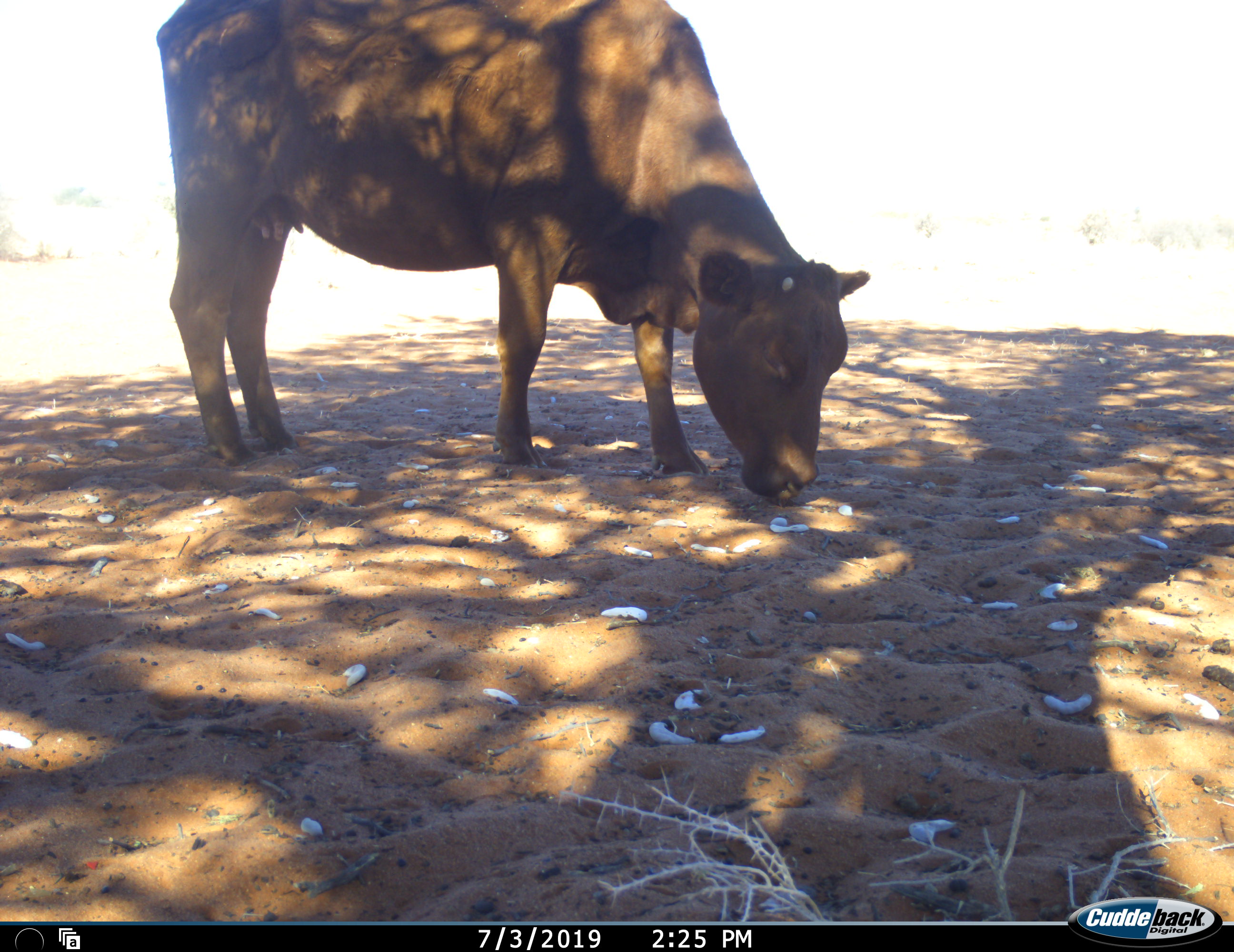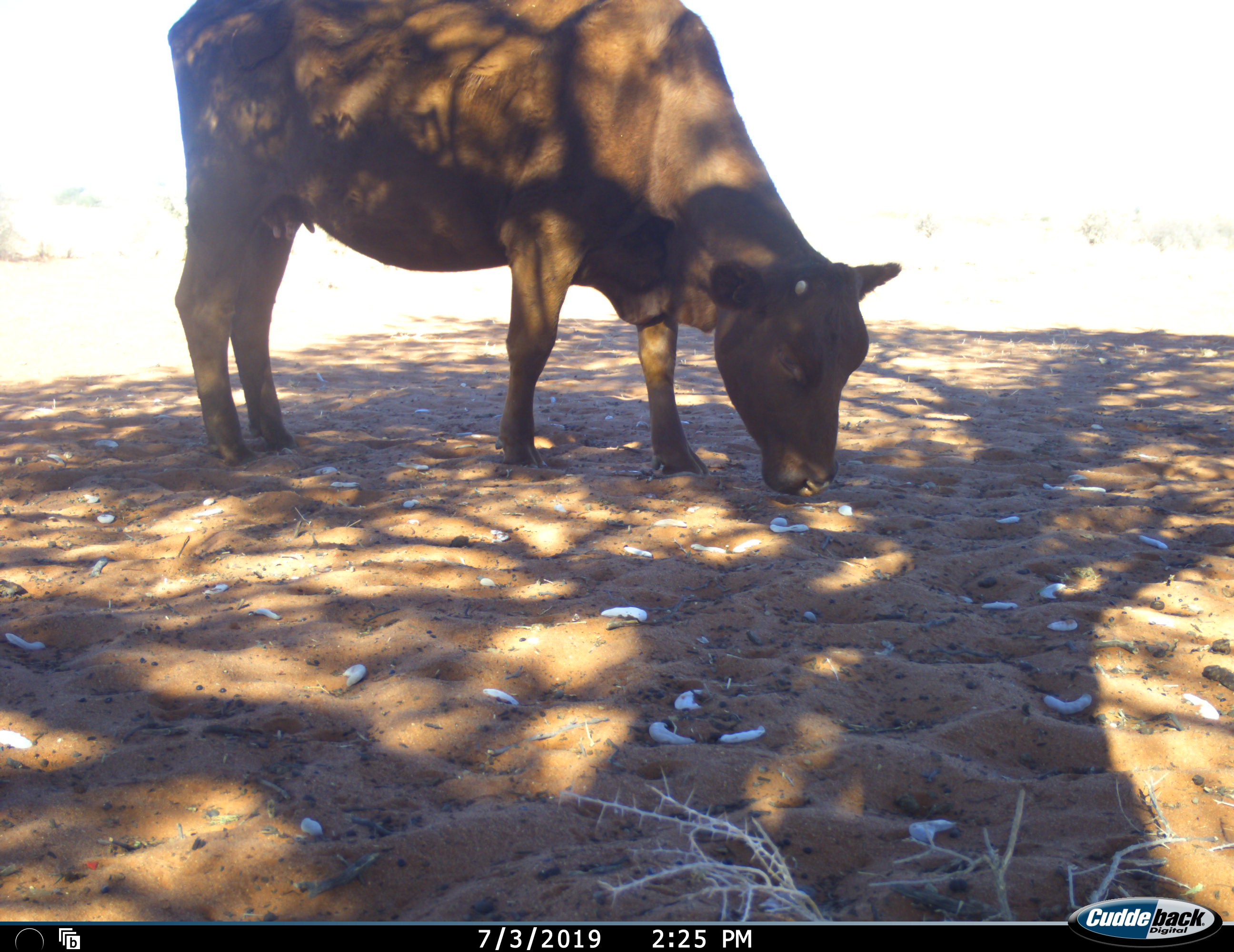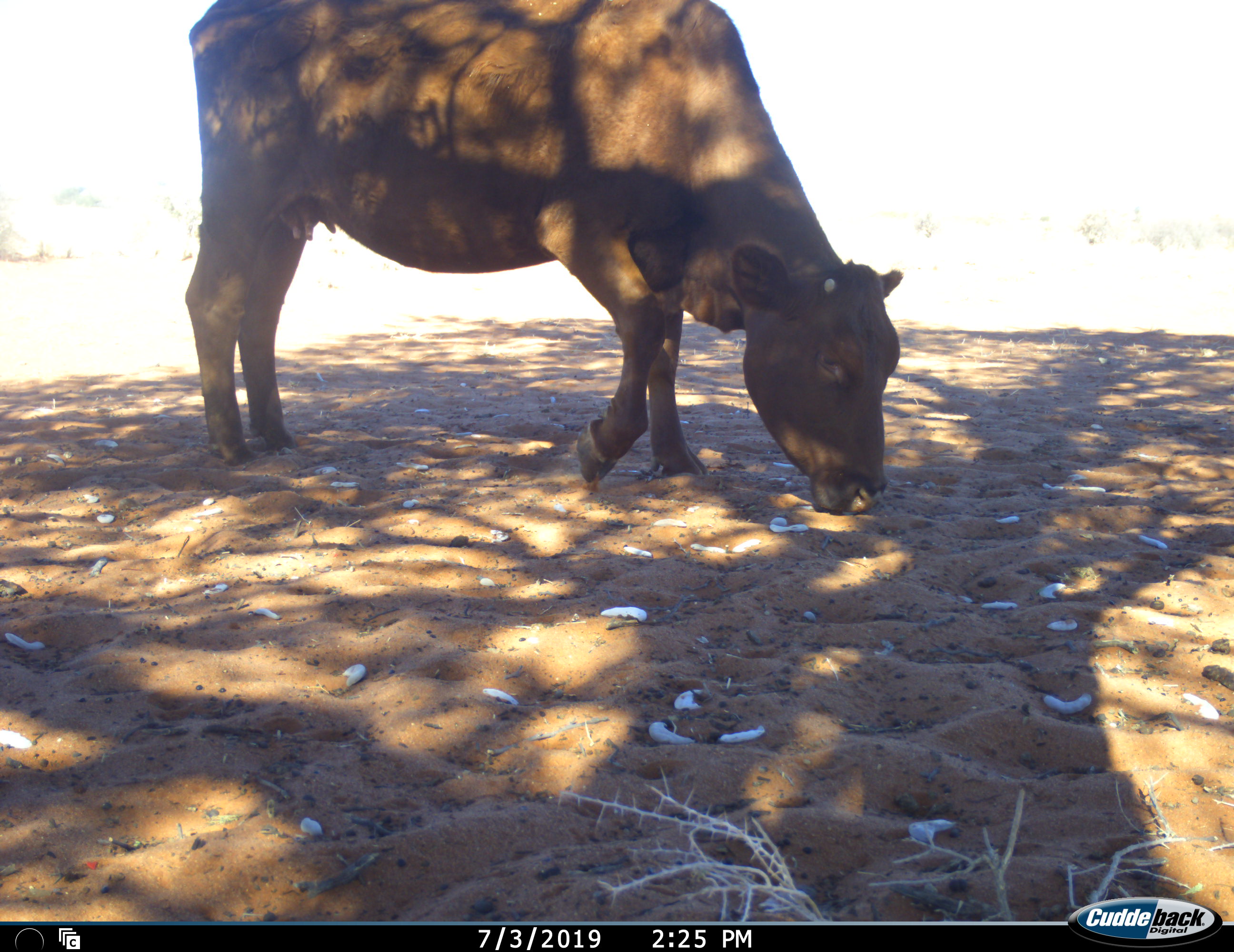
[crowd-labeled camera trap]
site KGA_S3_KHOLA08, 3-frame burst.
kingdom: Animalia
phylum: Chordata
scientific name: Vertebrata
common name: domestic animal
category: domesticanimal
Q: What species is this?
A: Domesticanimal (domestic animal) (Vertebrata).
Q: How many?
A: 1.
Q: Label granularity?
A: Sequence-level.